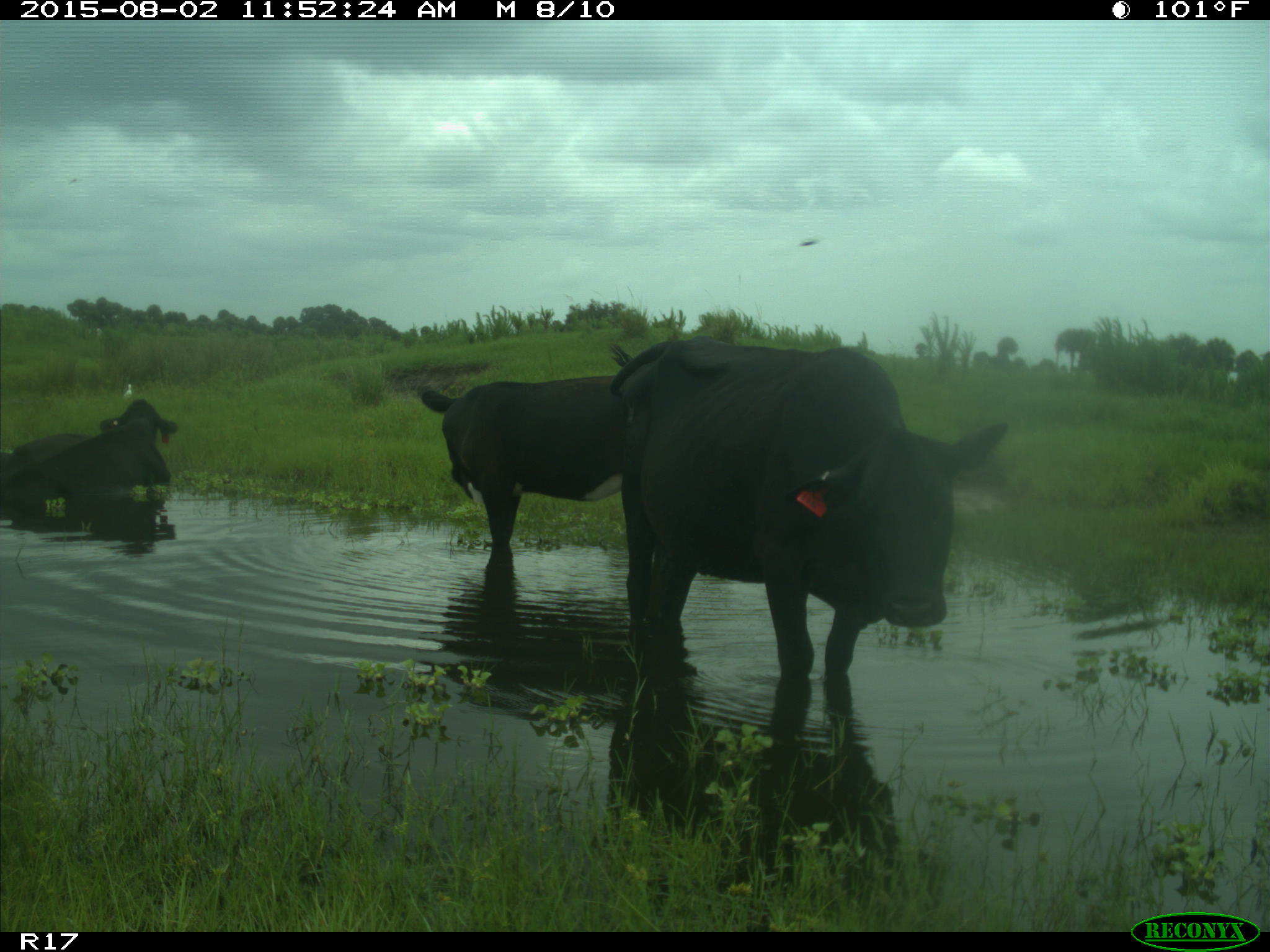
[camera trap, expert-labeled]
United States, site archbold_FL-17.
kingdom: Animalia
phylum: Chordata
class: Mammalia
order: Artiodactyla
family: Bovidae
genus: Bos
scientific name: Bos taurus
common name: domestic cow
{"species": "Bos taurus (domestic cow)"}